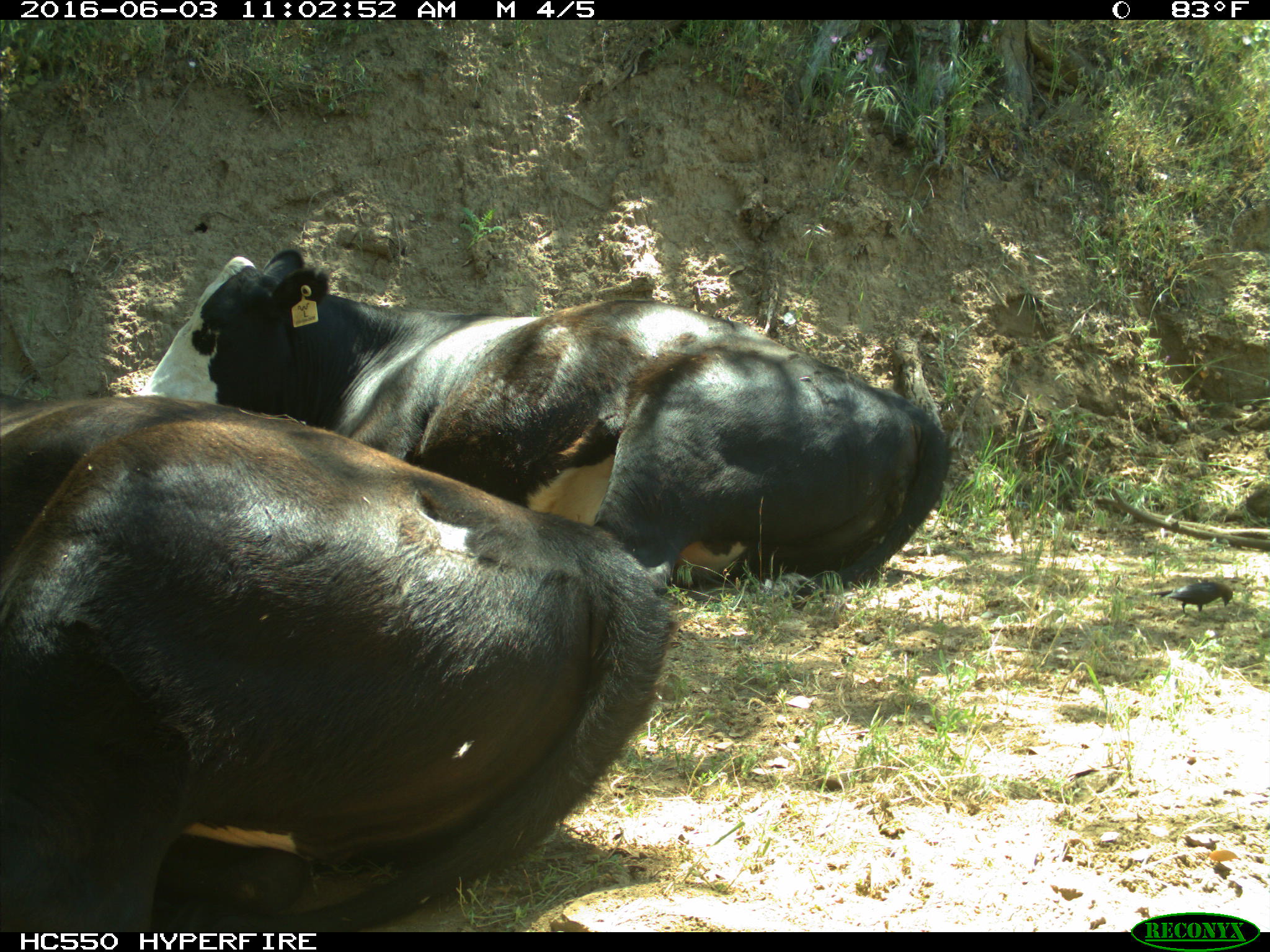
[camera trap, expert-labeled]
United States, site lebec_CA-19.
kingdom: Animalia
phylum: Chordata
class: Mammalia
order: Artiodactyla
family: Bovidae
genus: Bos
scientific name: Bos taurus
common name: domestic cow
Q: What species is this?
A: Bos taurus (domestic cow).